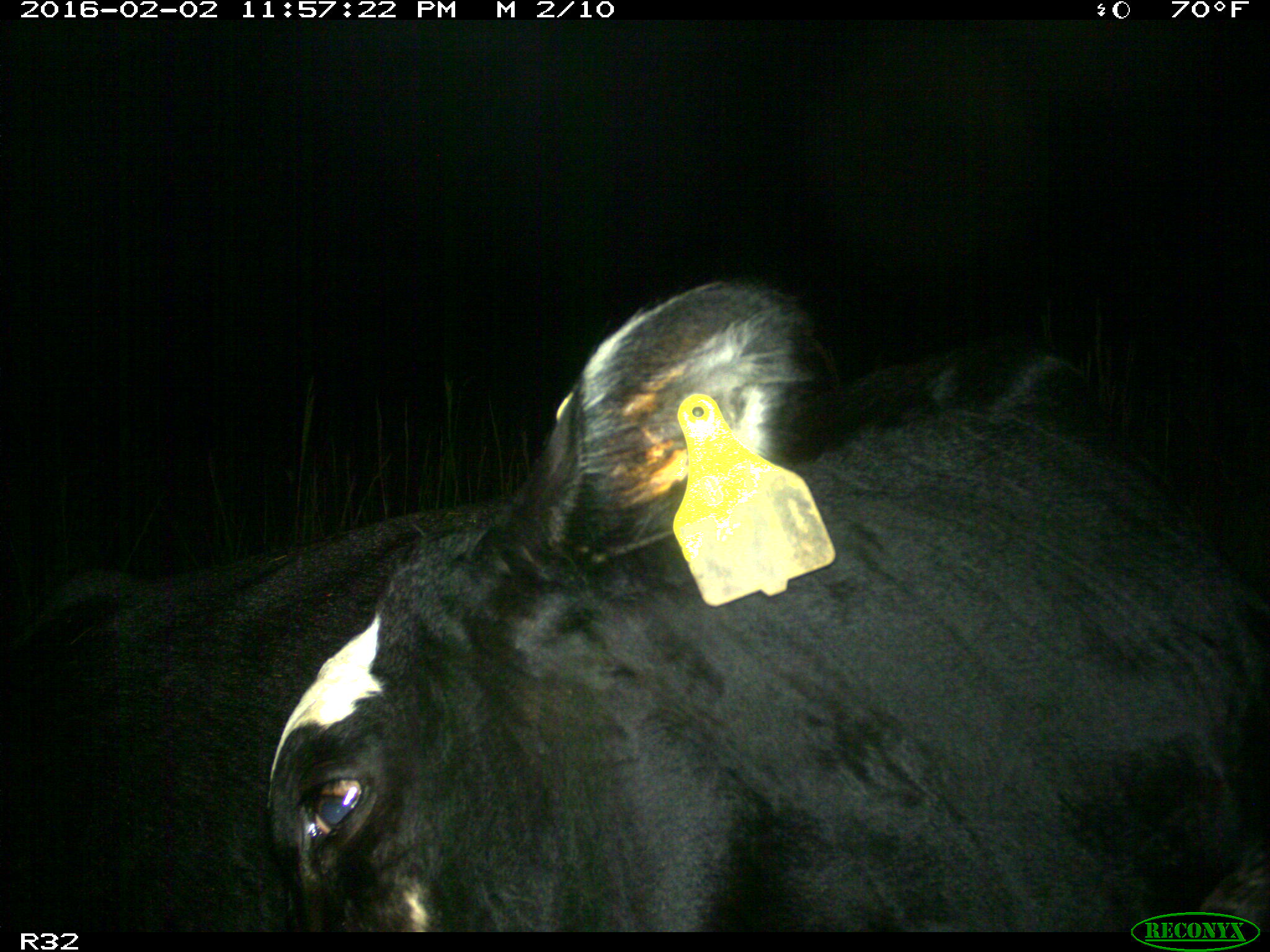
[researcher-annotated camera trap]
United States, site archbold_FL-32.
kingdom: Animalia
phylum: Chordata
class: Mammalia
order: Artiodactyla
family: Bovidae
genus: Bos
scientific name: Bos taurus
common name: domestic cow